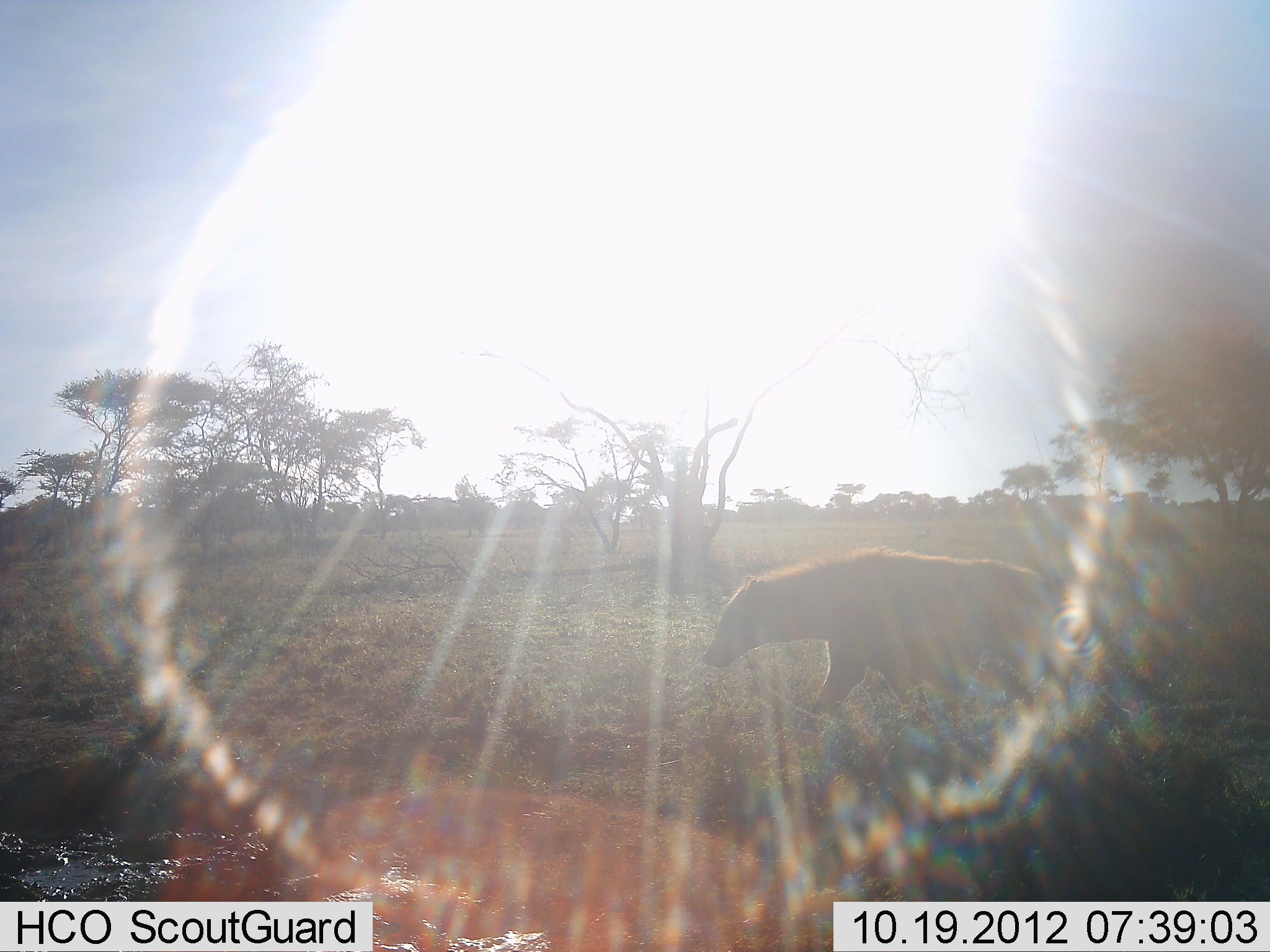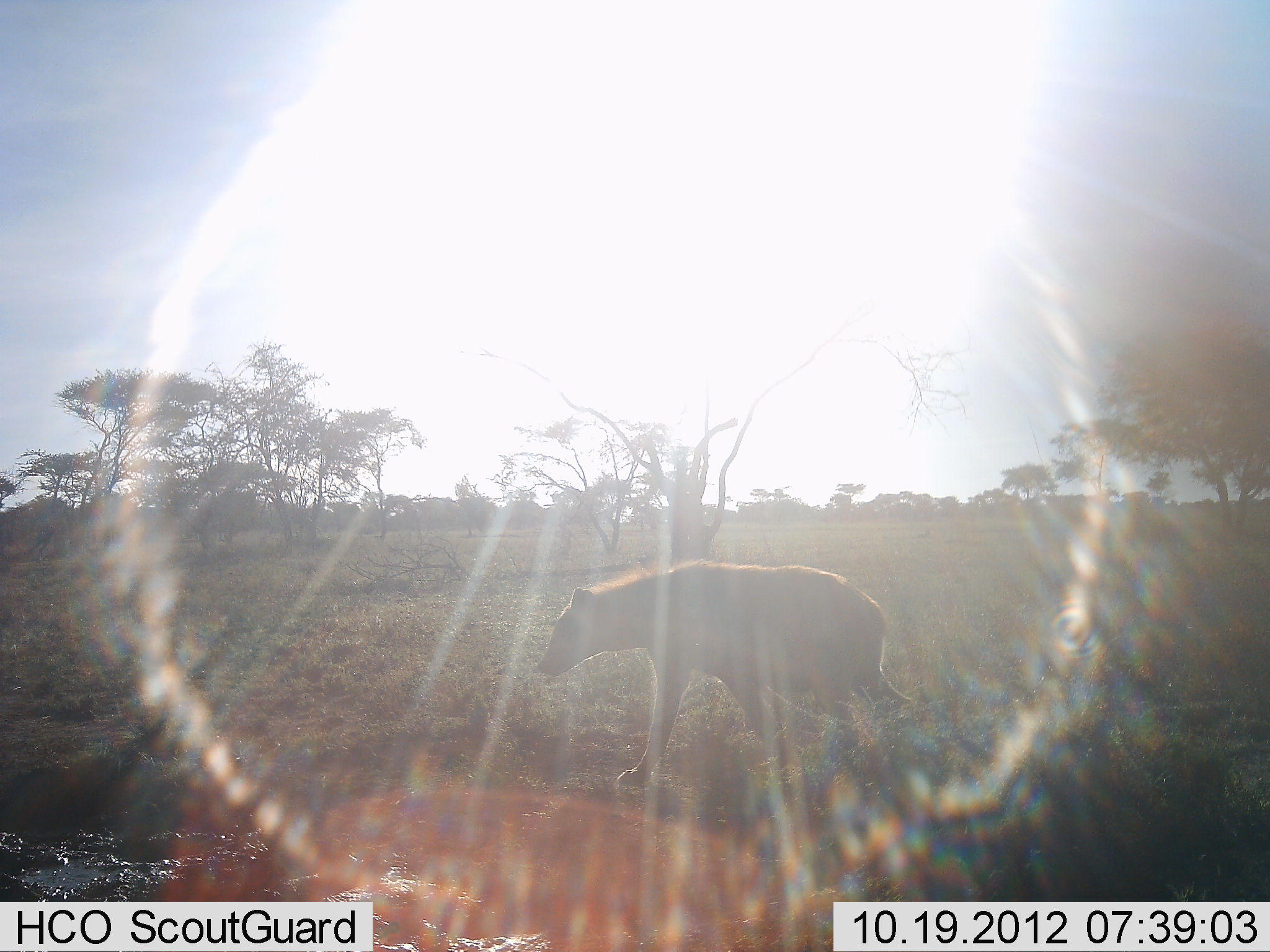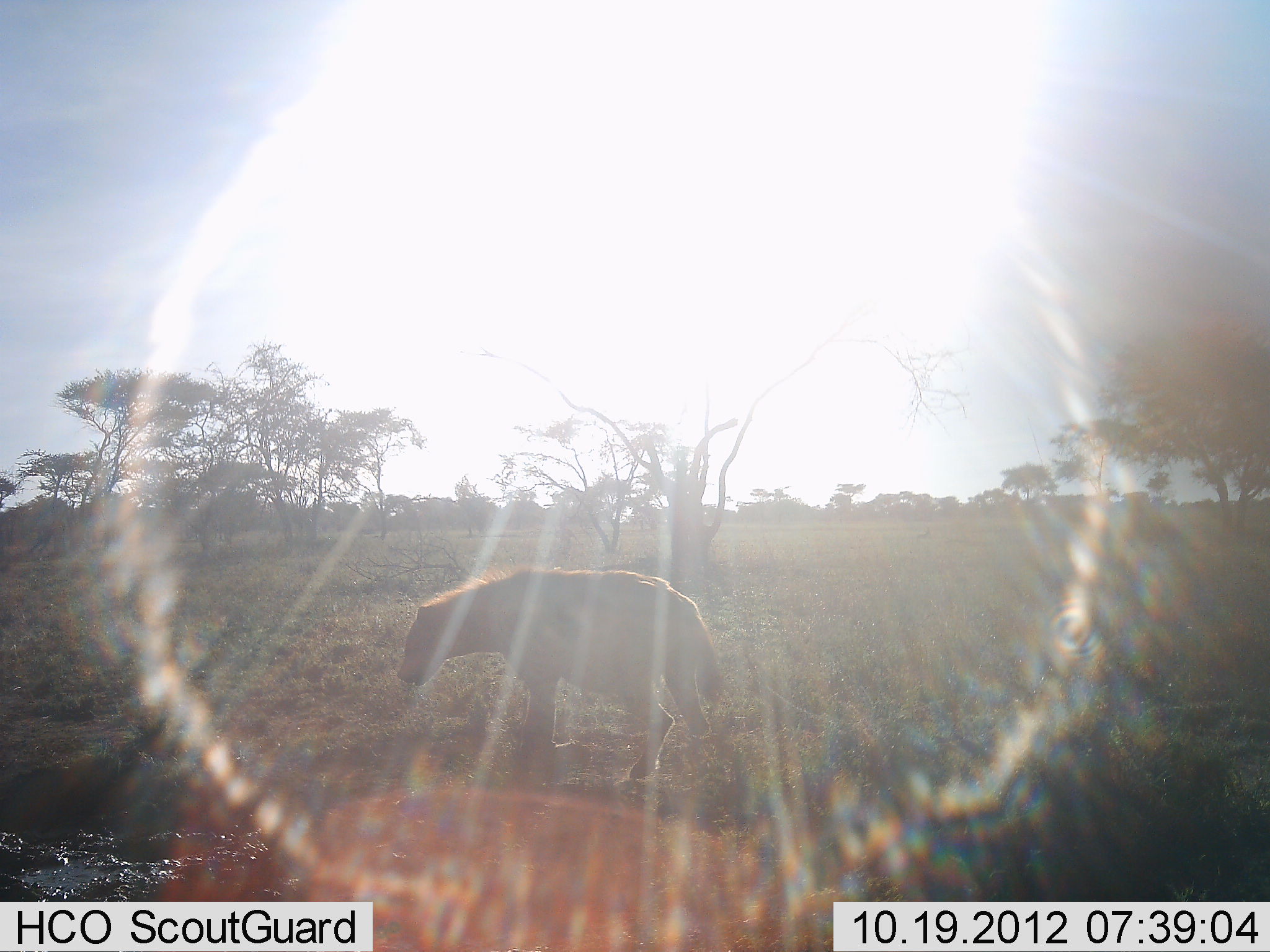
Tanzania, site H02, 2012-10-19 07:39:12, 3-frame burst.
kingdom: Animalia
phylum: Chordata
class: Mammalia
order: Carnivora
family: Hyaenidae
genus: Crocuta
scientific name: Crocuta crocuta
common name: spotted hyena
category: hyenaspotted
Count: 1.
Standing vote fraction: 0%.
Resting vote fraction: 0%.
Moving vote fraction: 100%.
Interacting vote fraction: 0%.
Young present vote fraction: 0%.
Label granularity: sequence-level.